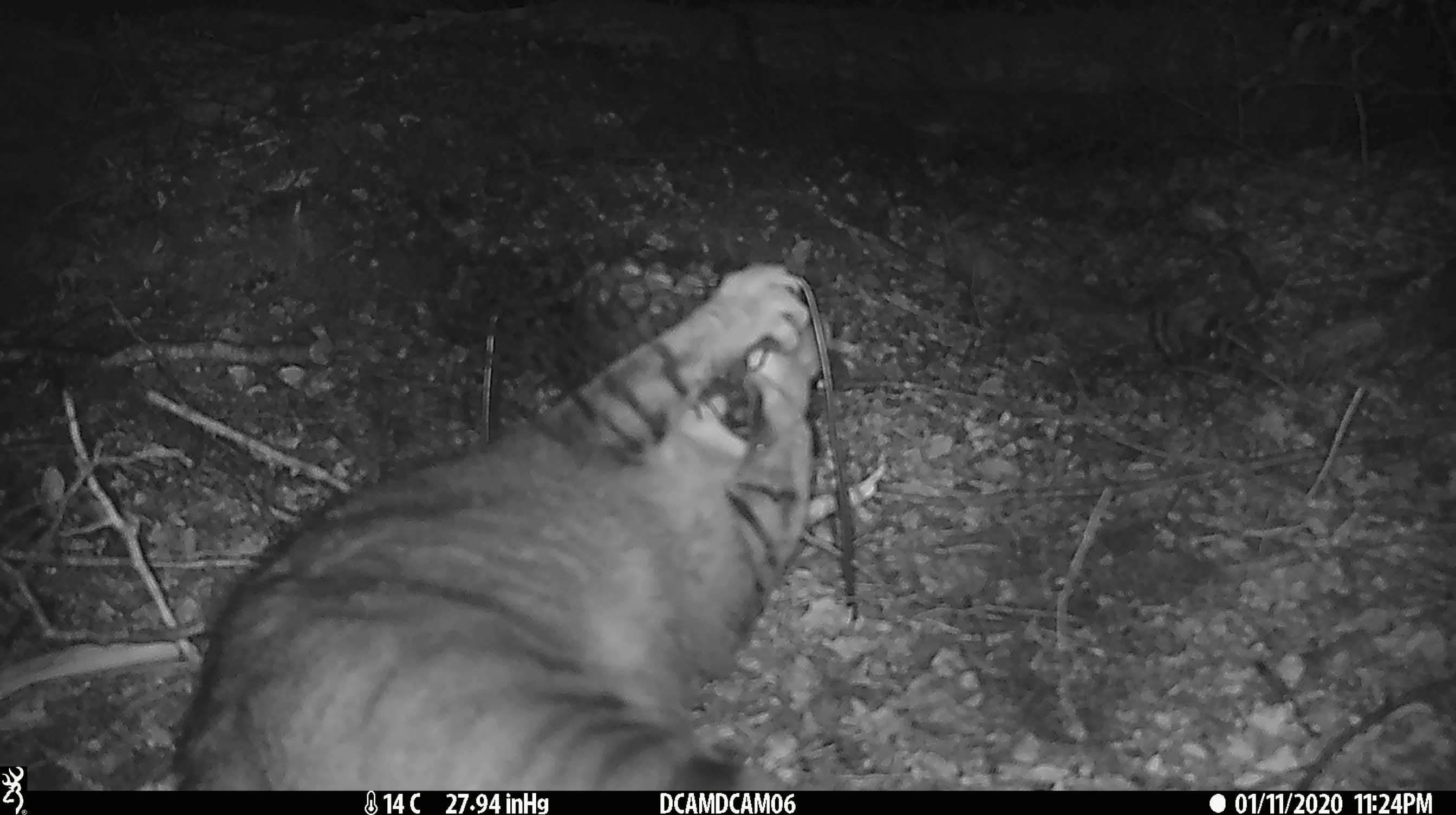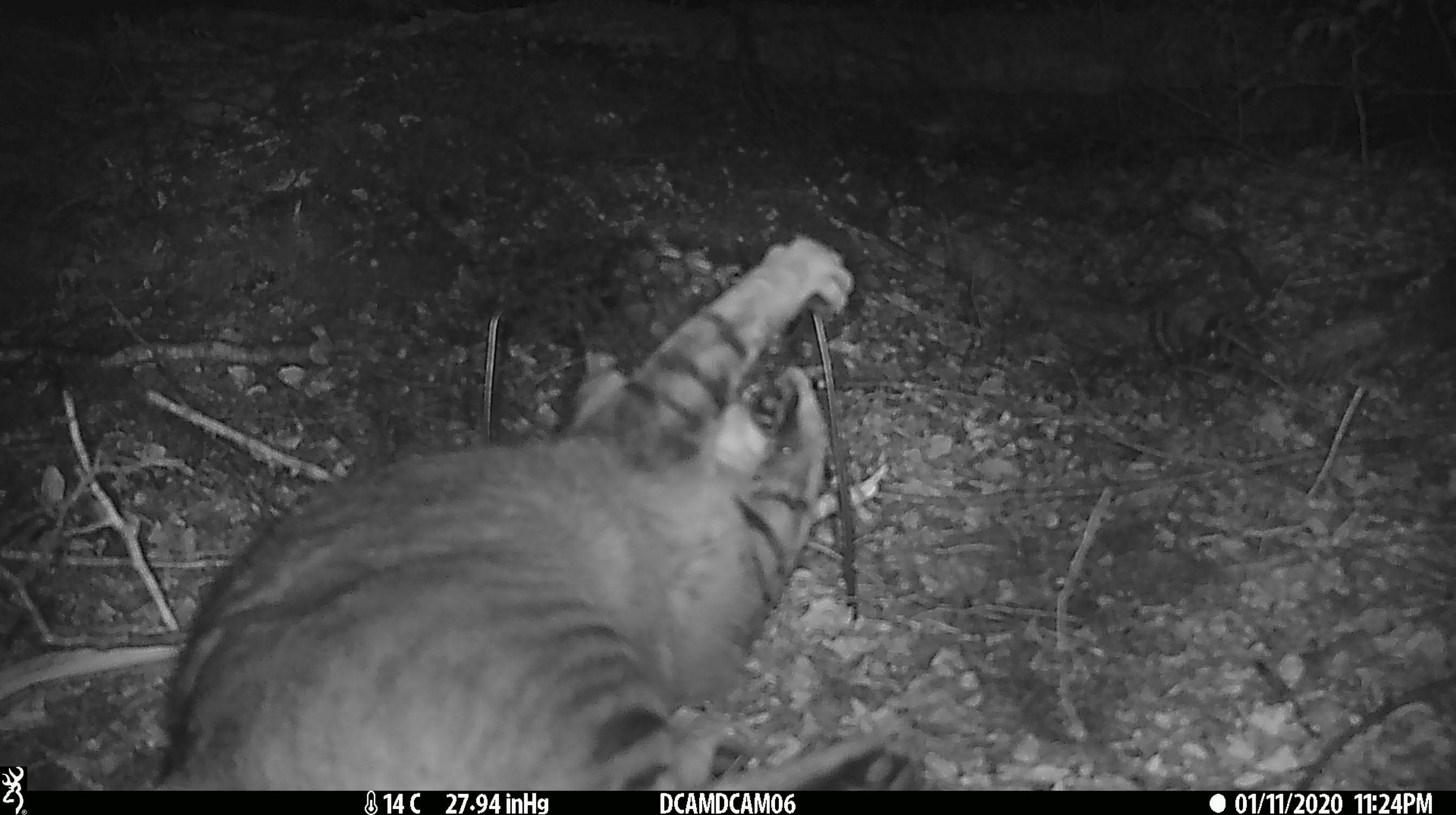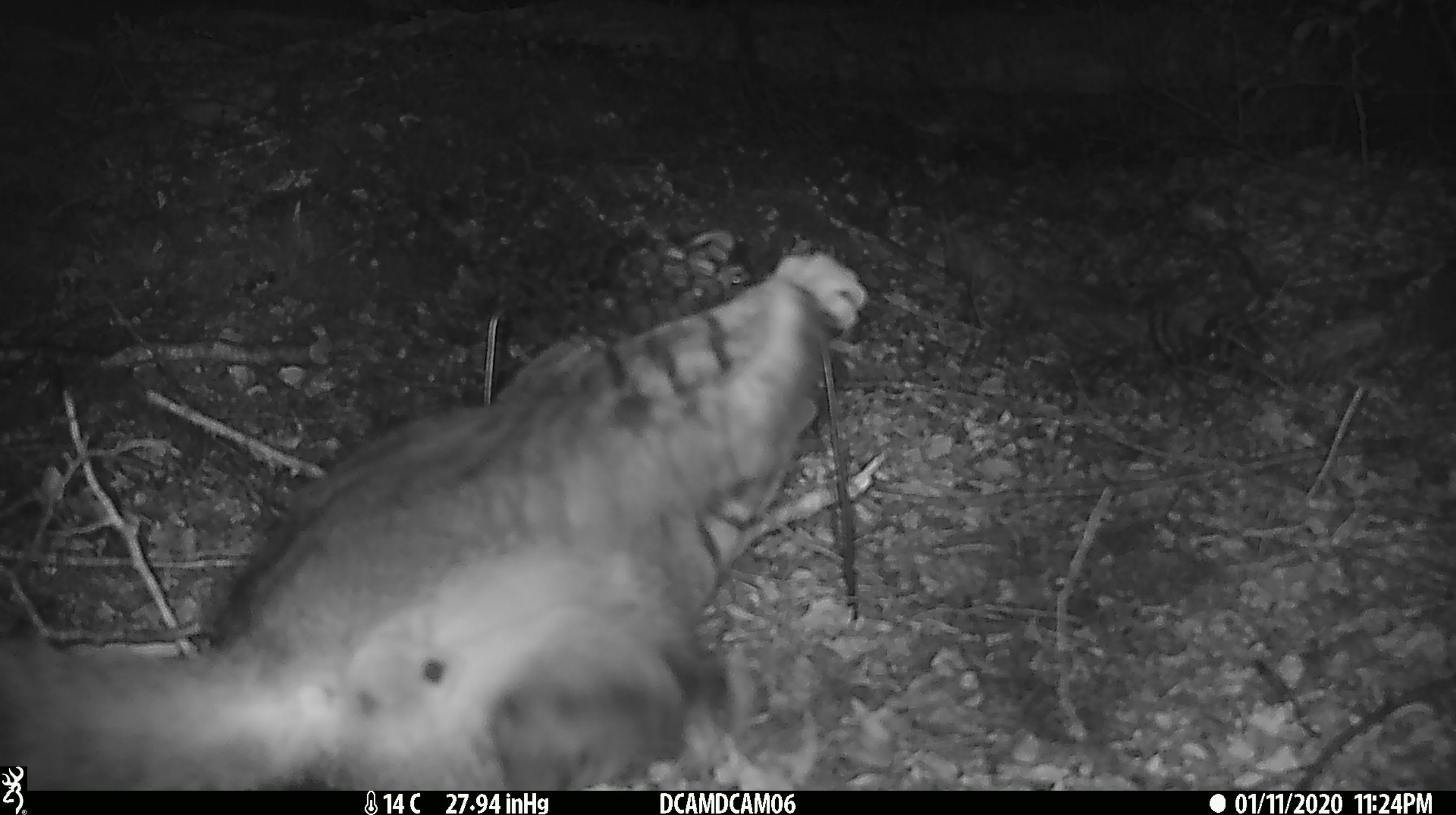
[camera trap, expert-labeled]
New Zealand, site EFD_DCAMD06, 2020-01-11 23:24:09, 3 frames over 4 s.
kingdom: Animalia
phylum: Chordata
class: Mammalia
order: Carnivora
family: Felidae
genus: Felis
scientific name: Felis catus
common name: domestic cat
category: cat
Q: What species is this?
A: Cat (domestic cat) (Felis catus).